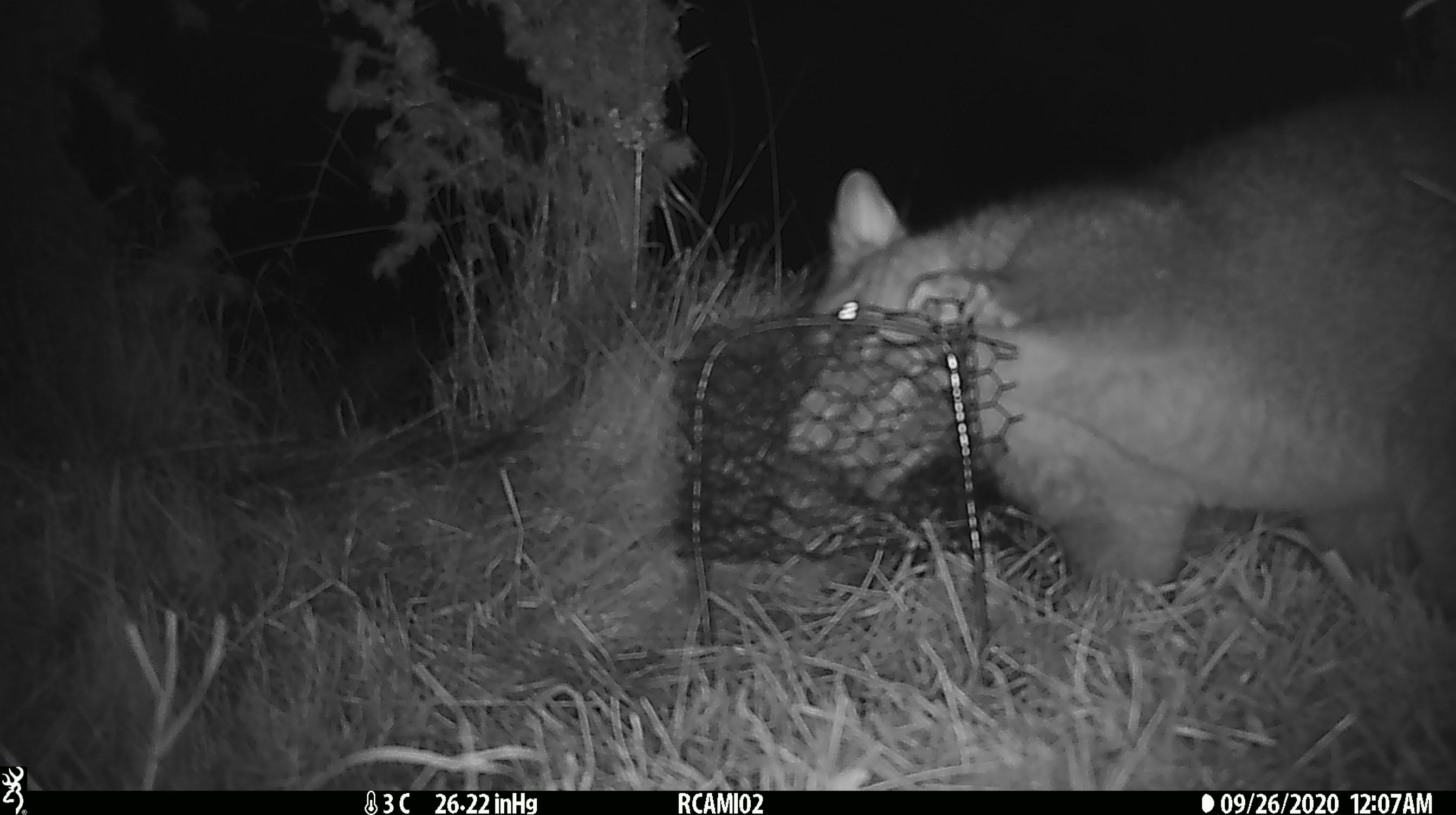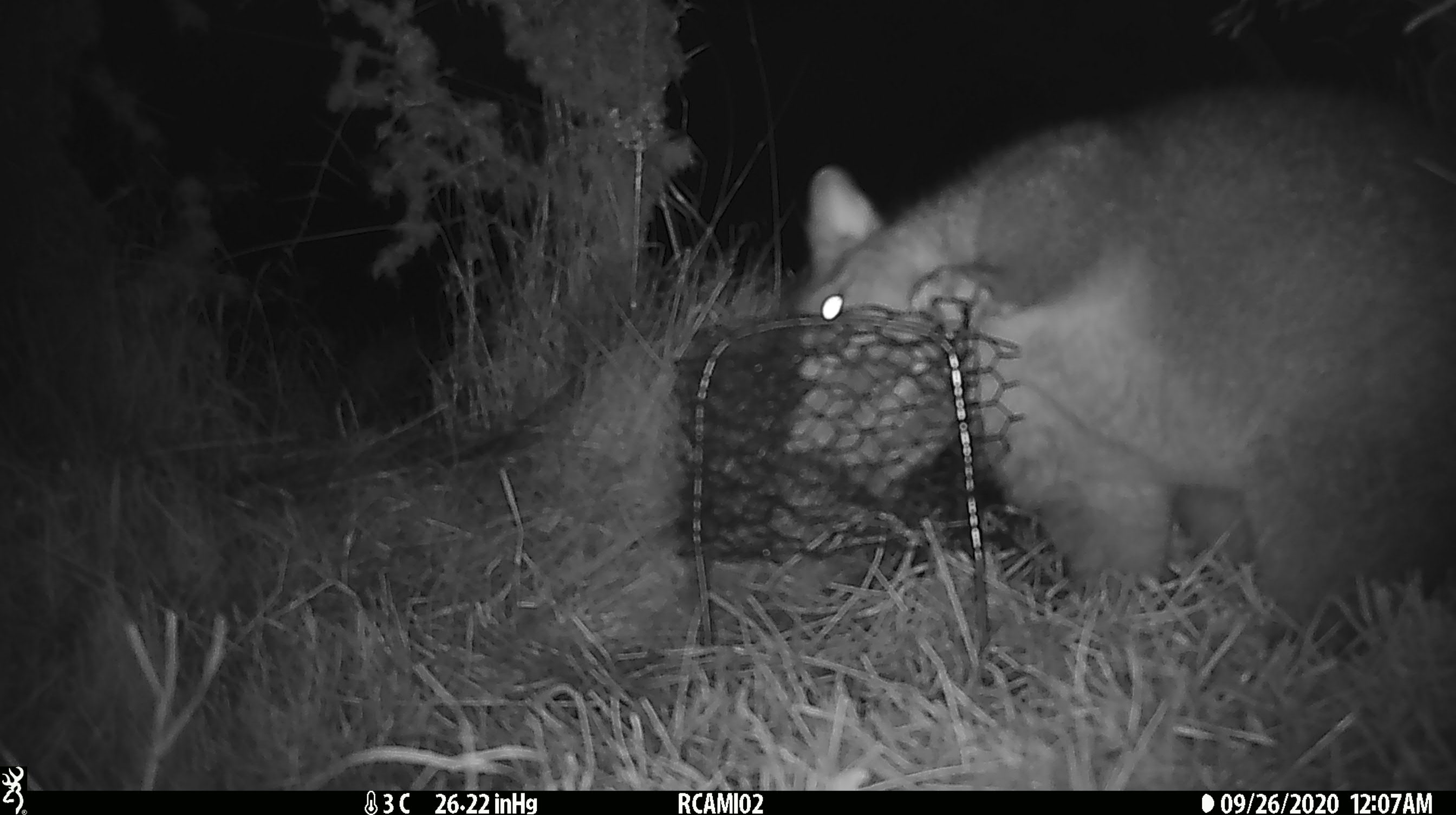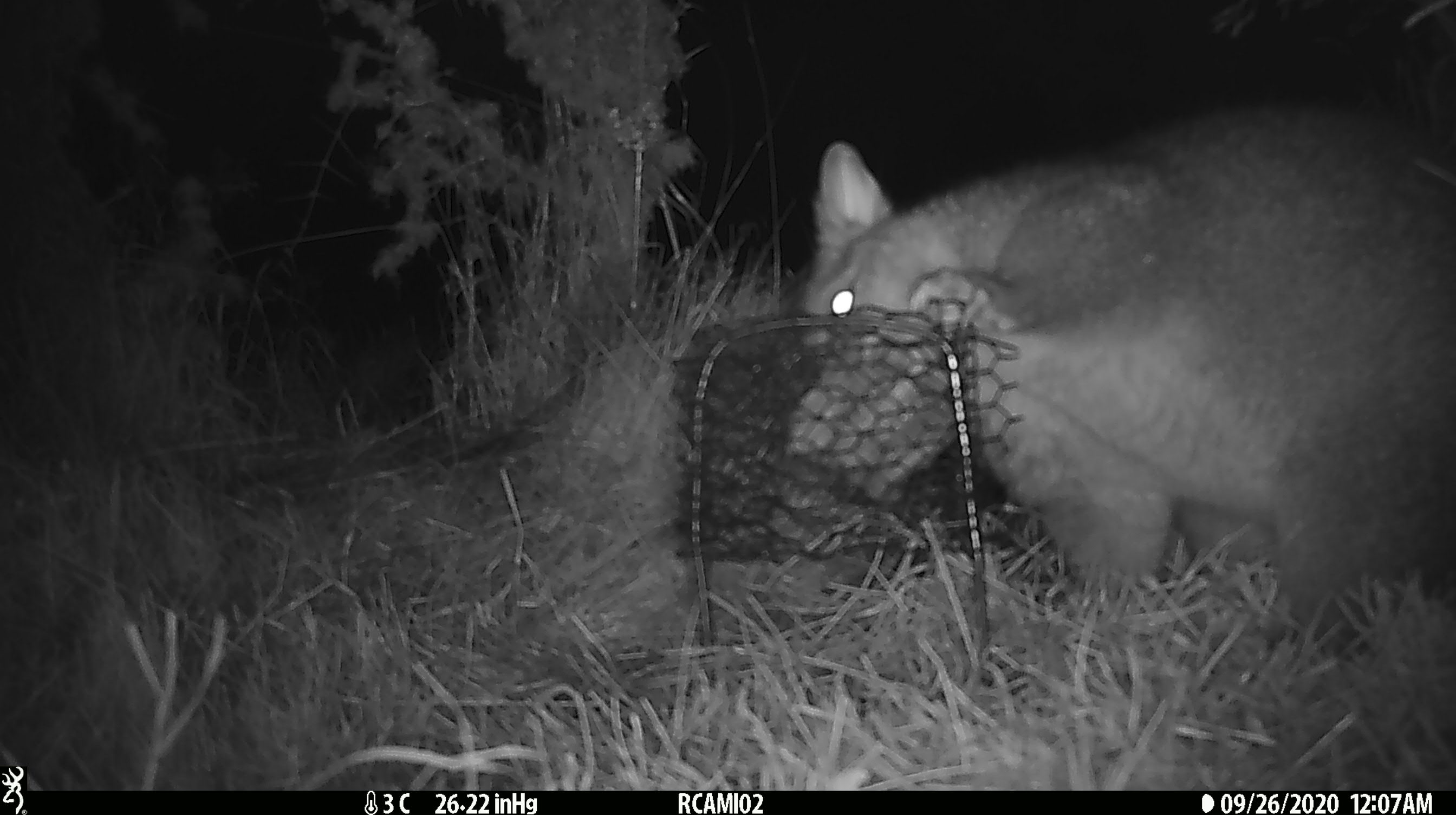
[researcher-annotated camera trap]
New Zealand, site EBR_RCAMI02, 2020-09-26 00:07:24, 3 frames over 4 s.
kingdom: Animalia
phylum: Chordata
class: Mammalia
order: Diprotodontia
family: Phalangeridae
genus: Trichosurus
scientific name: Trichosurus vulpecula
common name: common brushtail possum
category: possum